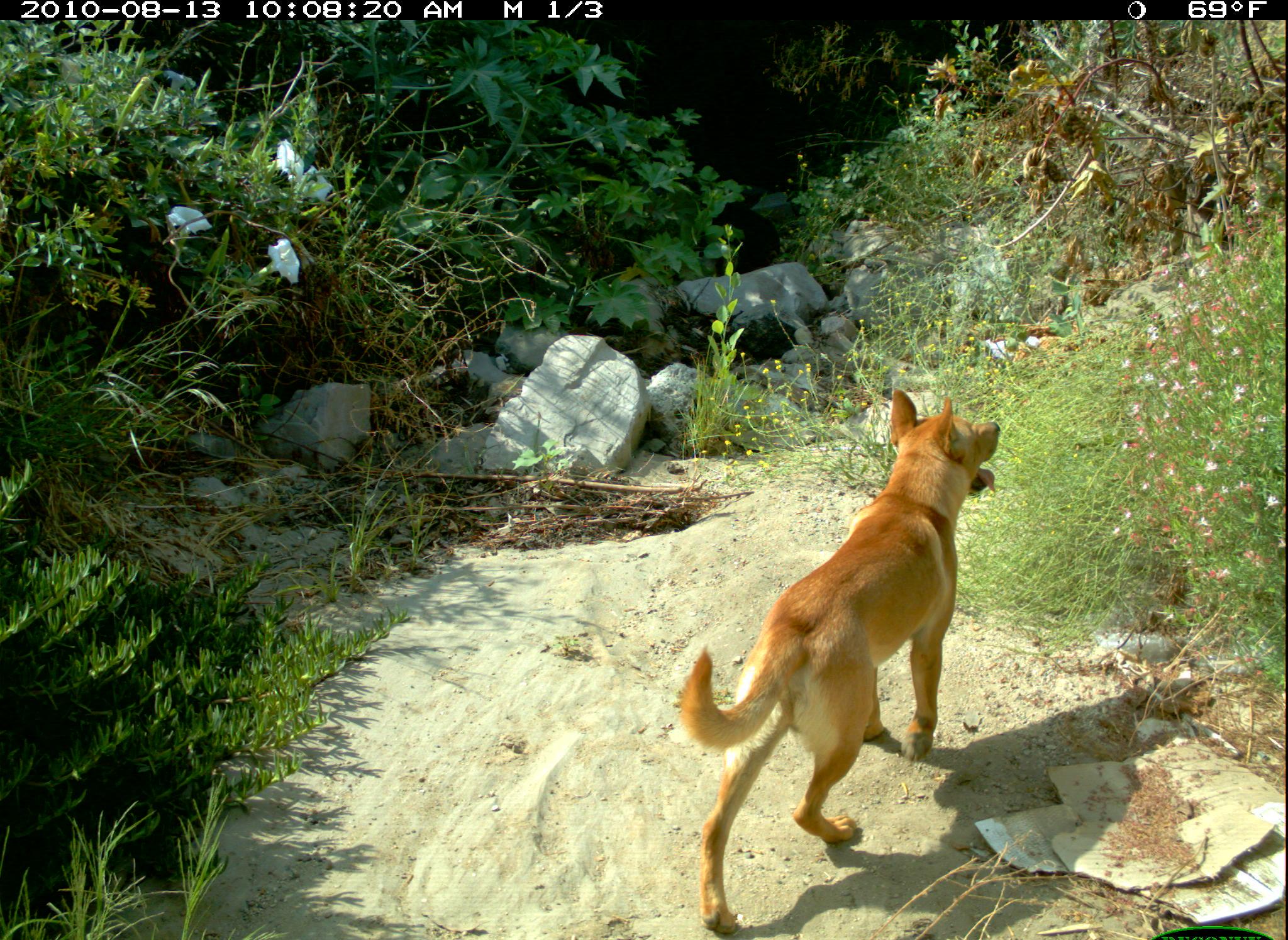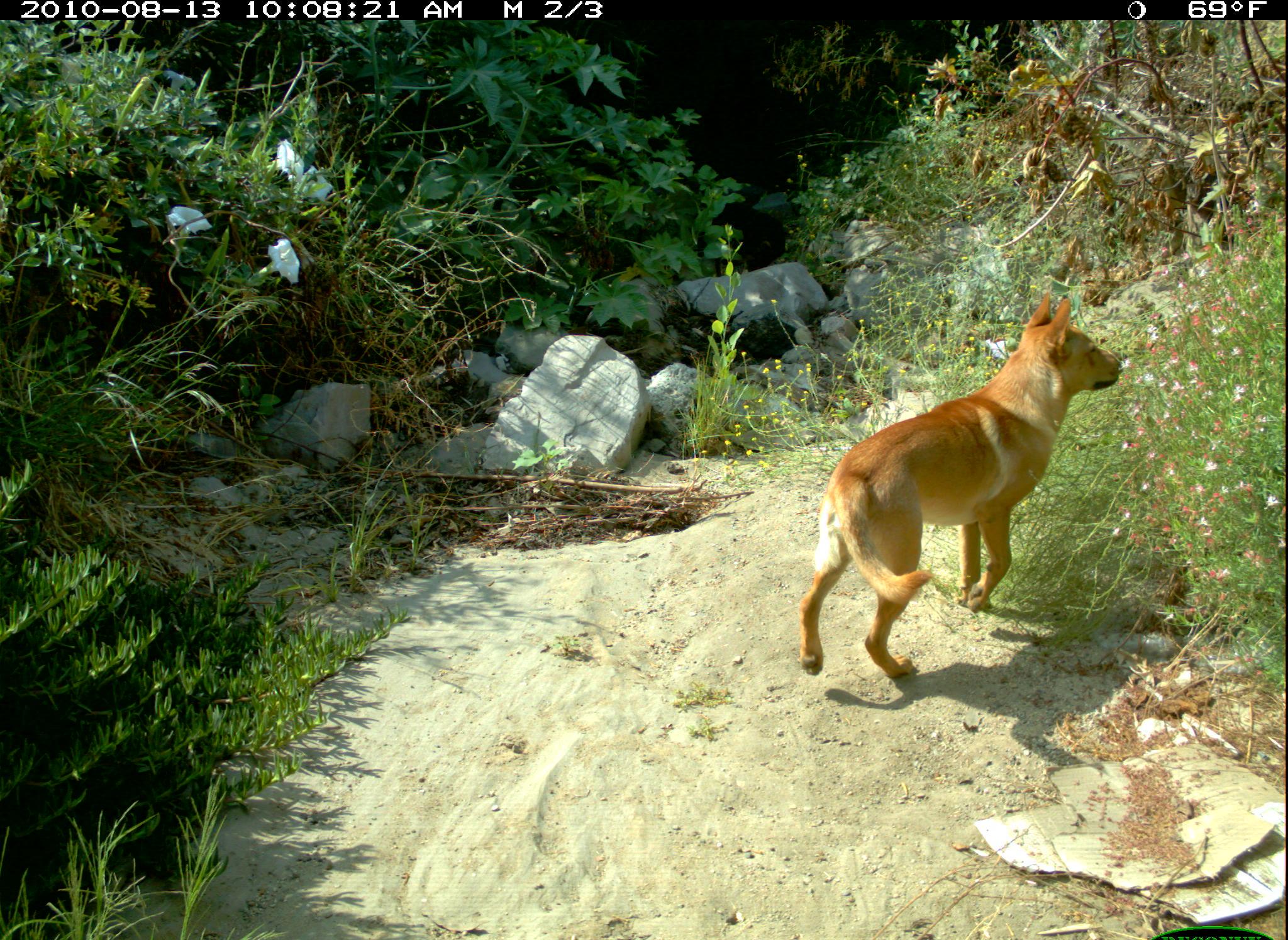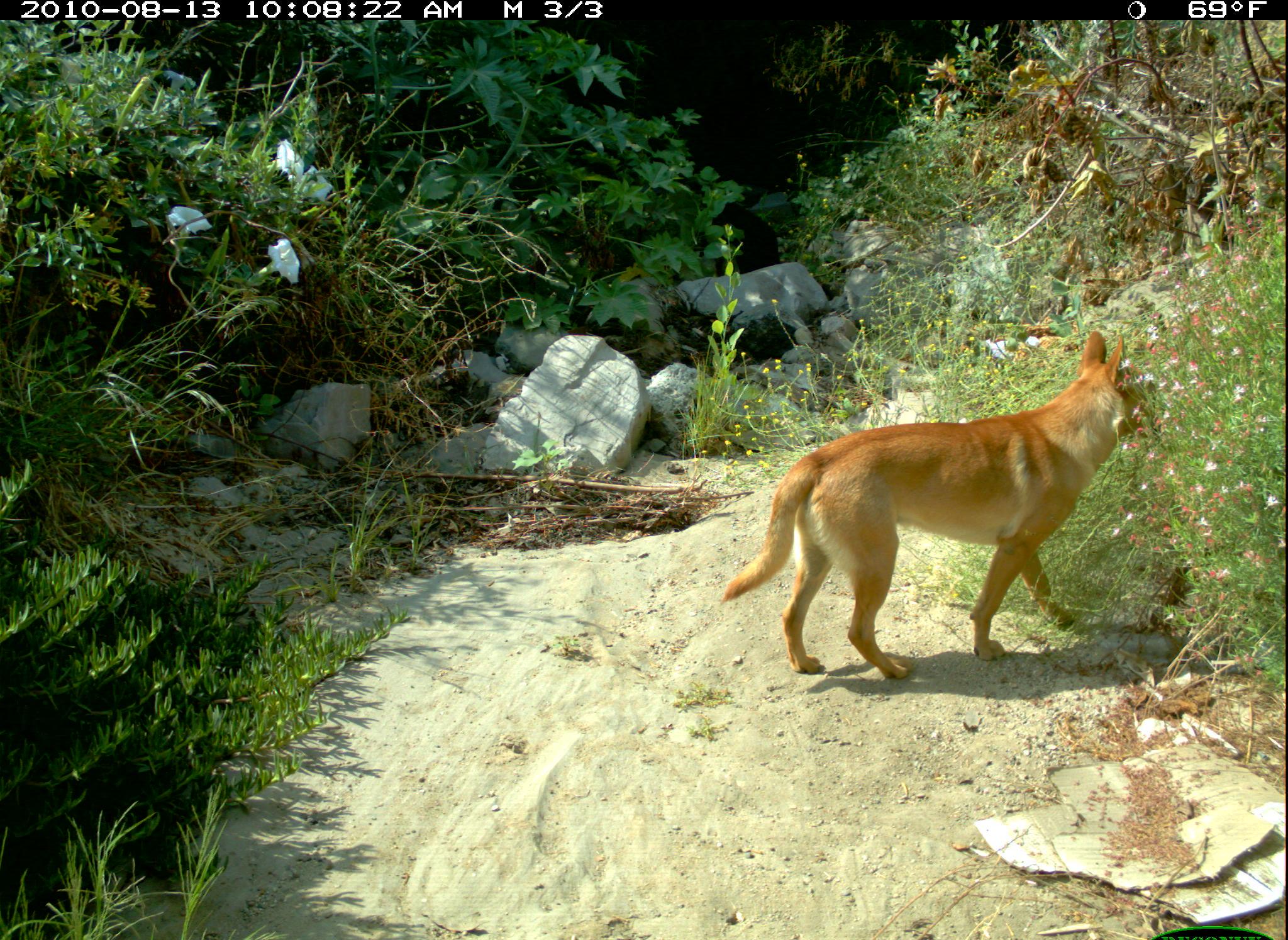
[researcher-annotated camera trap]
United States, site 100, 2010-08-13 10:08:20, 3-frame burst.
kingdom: Animalia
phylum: Chordata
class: Mammalia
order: Carnivora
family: Canidae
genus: Canis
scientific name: Canis familiaris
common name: domestic dog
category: dog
Dog (domestic dog) (Canis familiaris).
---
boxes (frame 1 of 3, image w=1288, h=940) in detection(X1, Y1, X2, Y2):
dog: detection(658, 382, 1019, 936)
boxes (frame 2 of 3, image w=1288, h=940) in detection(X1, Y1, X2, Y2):
dog: detection(782, 280, 1138, 705)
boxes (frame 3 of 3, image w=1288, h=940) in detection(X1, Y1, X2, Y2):
dog: detection(708, 312, 1174, 689)